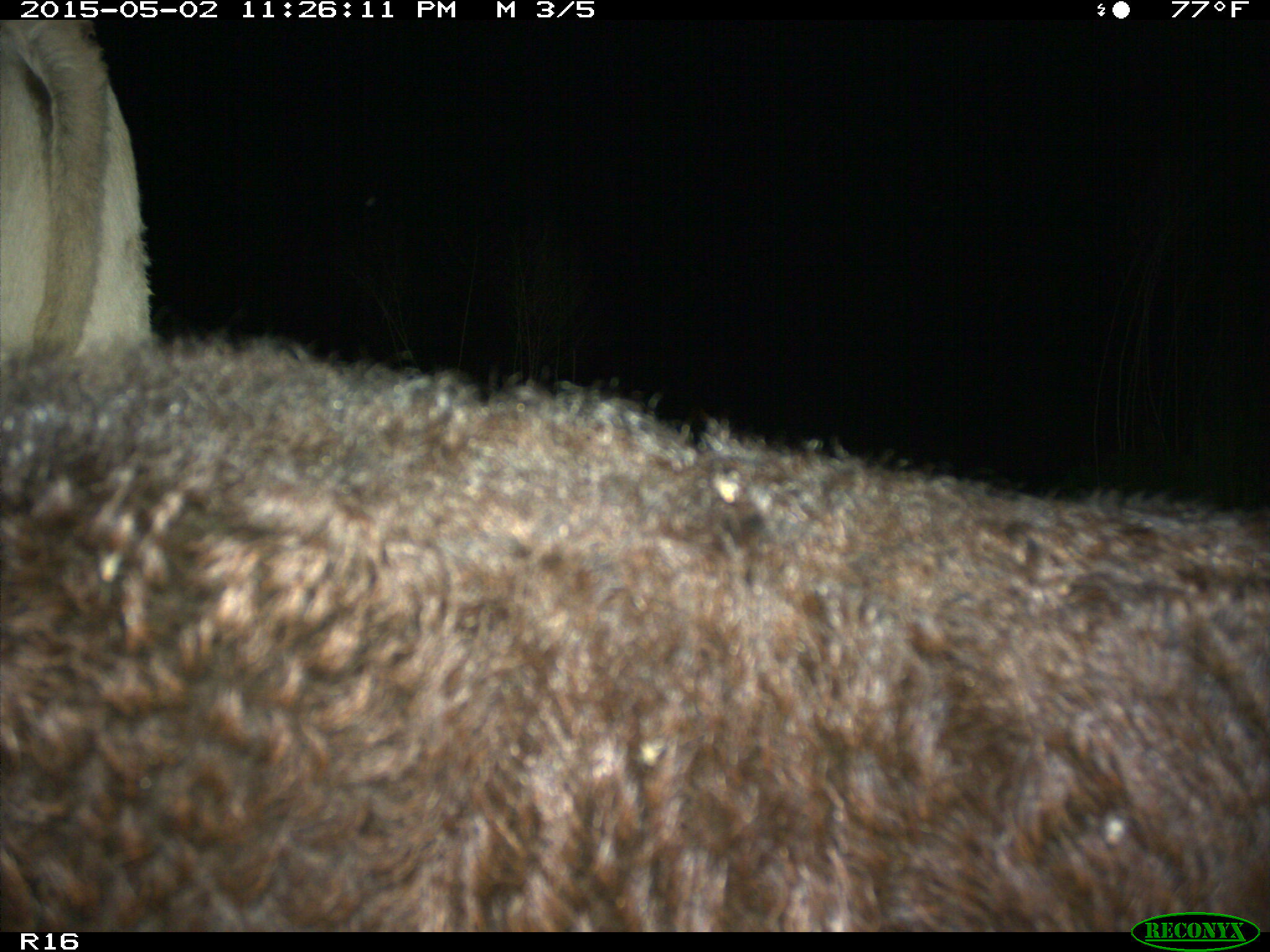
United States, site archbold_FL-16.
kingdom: Animalia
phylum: Chordata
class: Mammalia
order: Artiodactyla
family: Bovidae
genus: Bos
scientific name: Bos taurus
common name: domestic cow